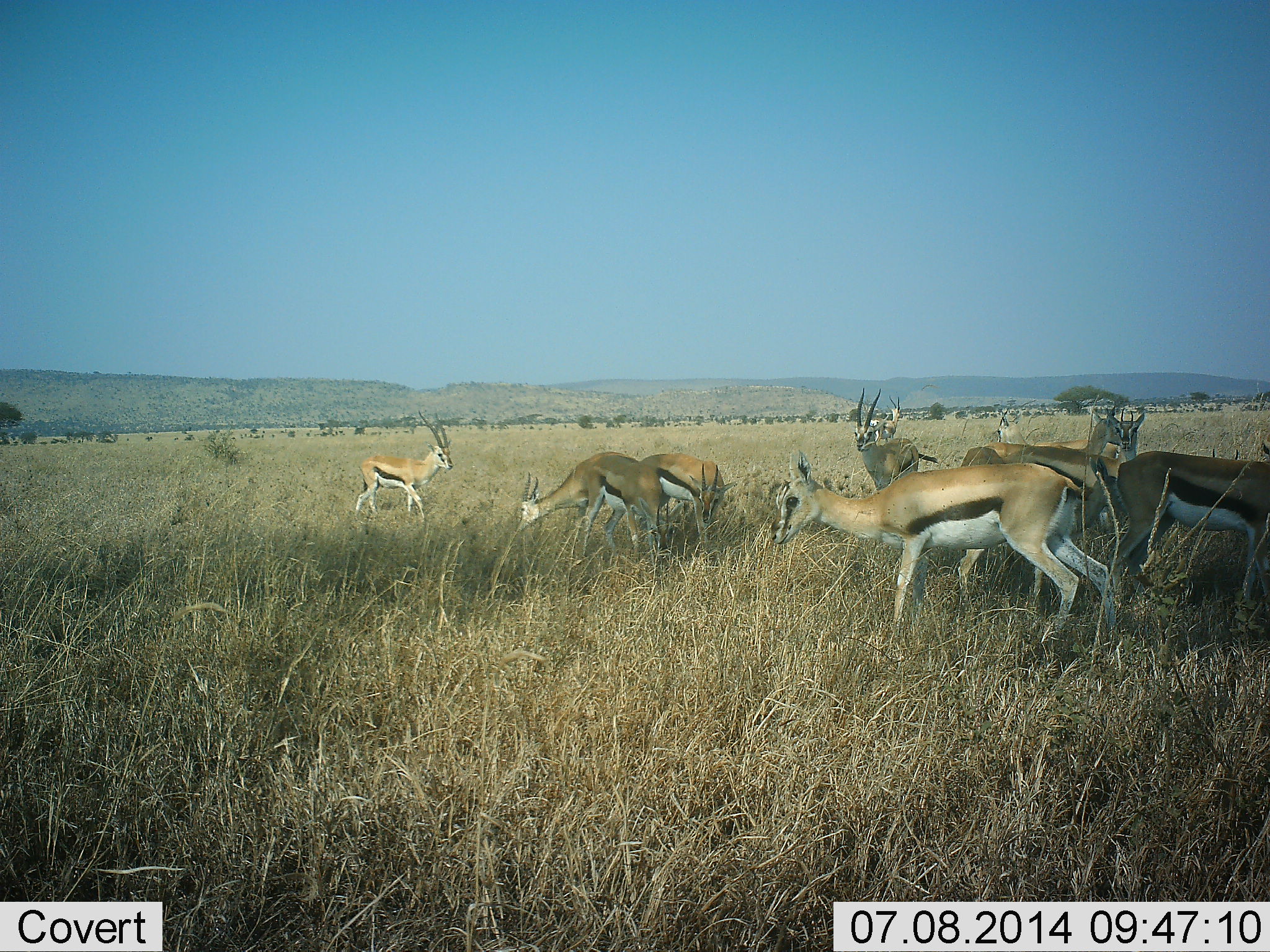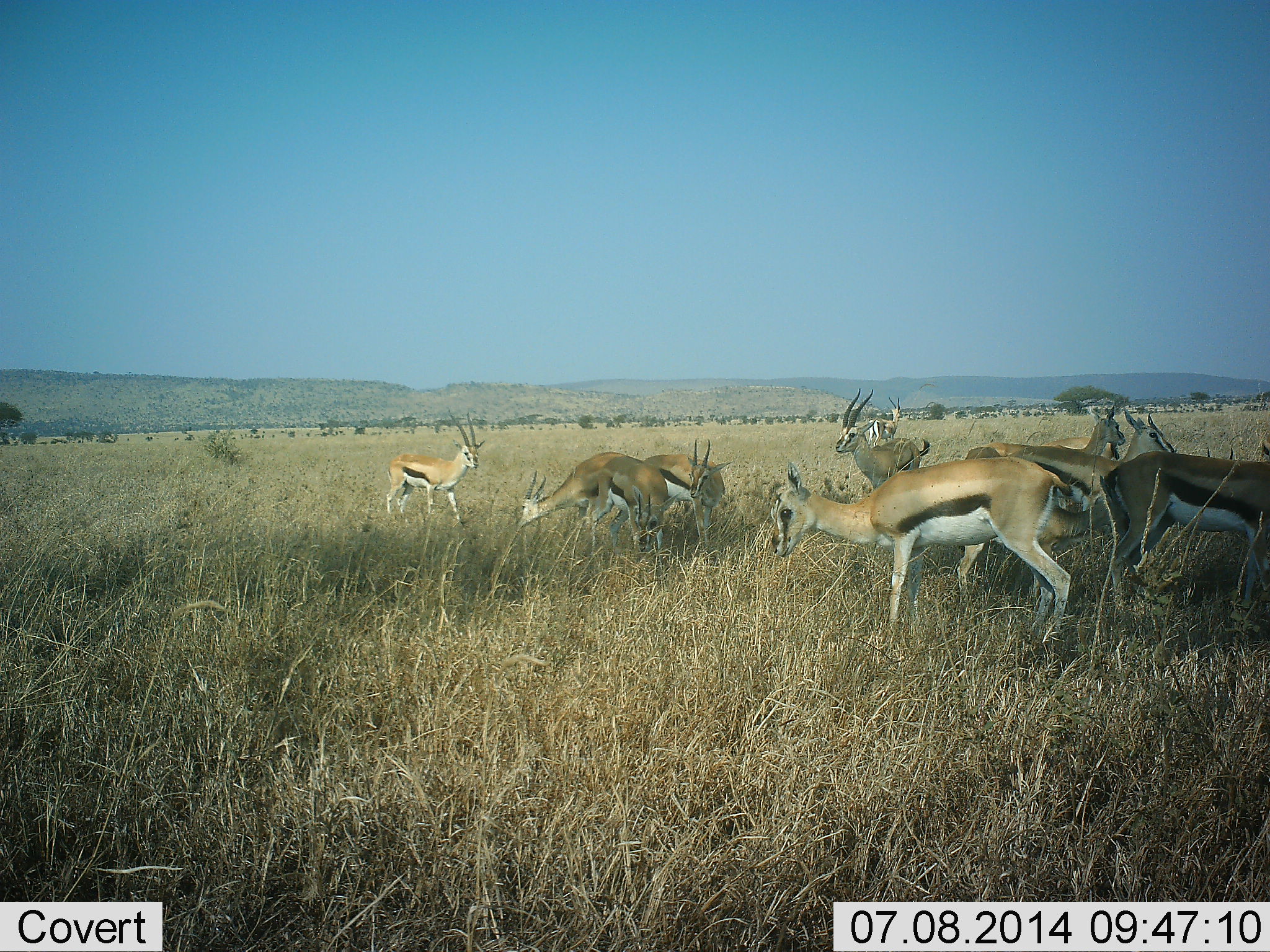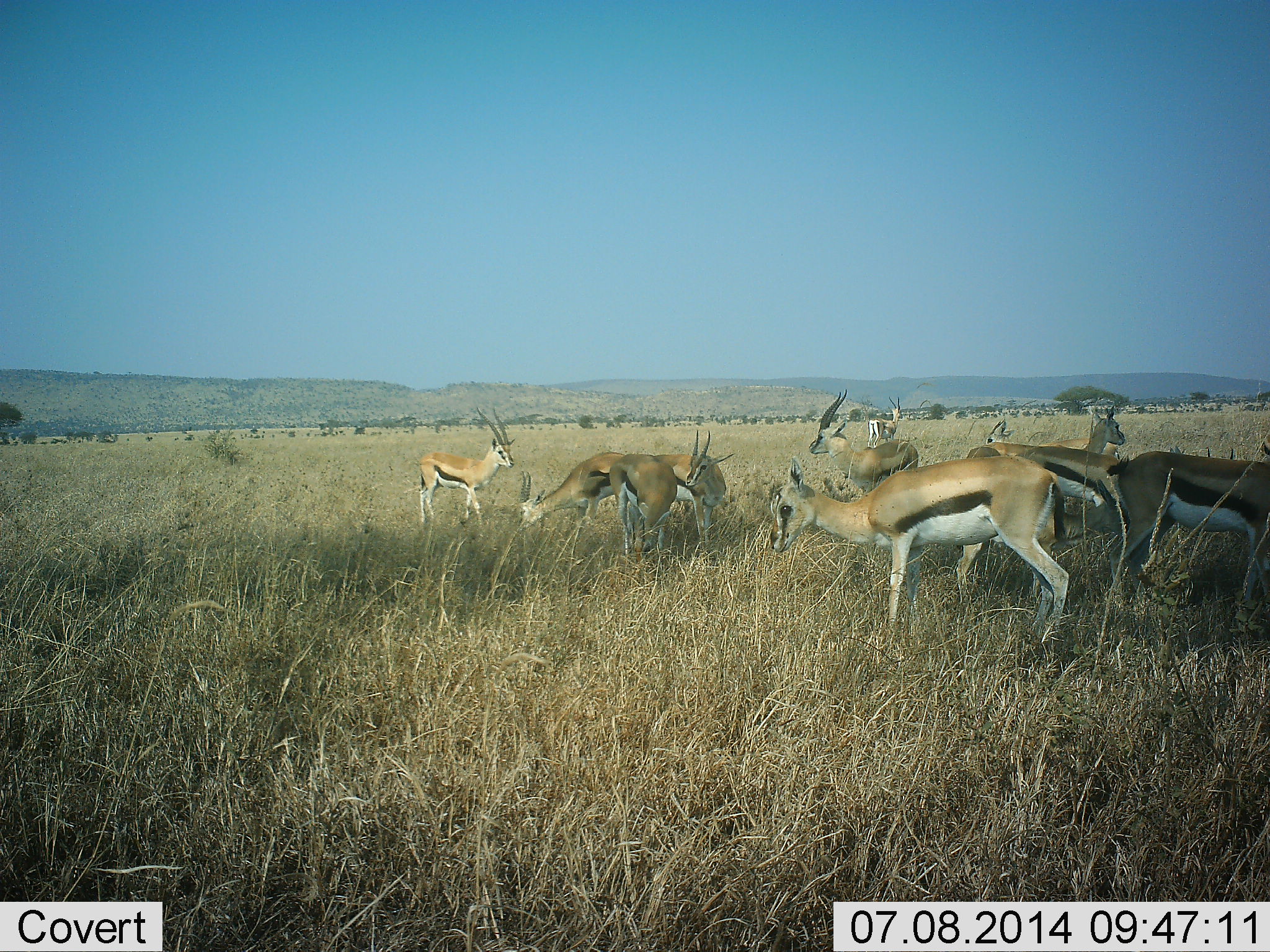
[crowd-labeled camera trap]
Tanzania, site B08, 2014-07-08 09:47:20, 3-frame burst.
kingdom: Animalia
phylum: Chordata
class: Mammalia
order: Artiodactyla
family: Bovidae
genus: Eudorcas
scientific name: Eudorcas thomsonii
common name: thomson's gazelle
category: gazellethomsons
Gazellethomsons (thomson's gazelle) (Eudorcas thomsonii), count 9. Behavior (volunteer vote fractions): standing 60%, resting 0%, moving 40%, interacting 0%. Young present (vote fraction): 10%. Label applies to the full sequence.